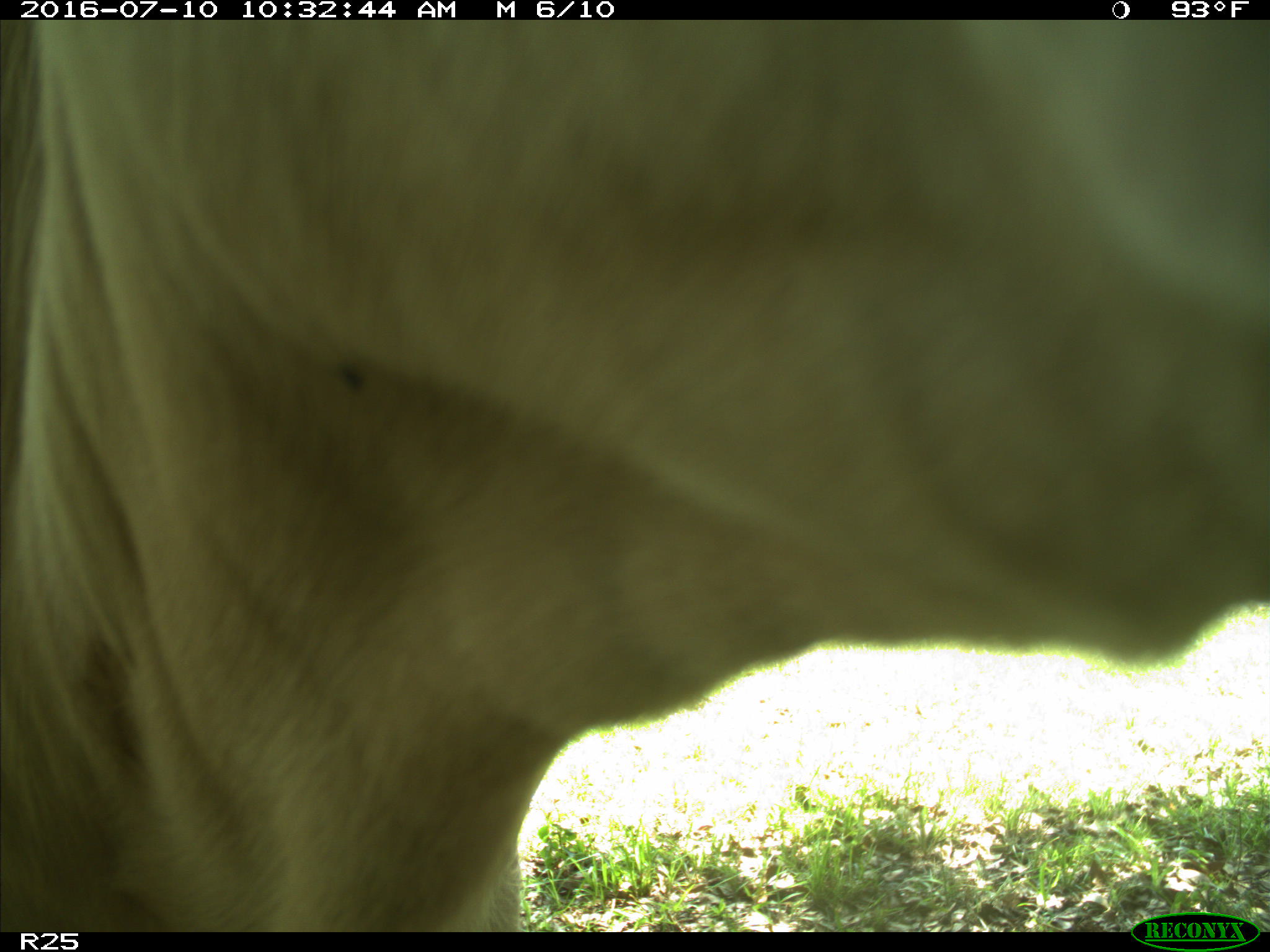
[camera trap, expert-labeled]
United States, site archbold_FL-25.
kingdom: Animalia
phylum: Chordata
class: Mammalia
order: Artiodactyla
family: Bovidae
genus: Bos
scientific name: Bos taurus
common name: domestic cow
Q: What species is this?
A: Bos taurus (domestic cow).